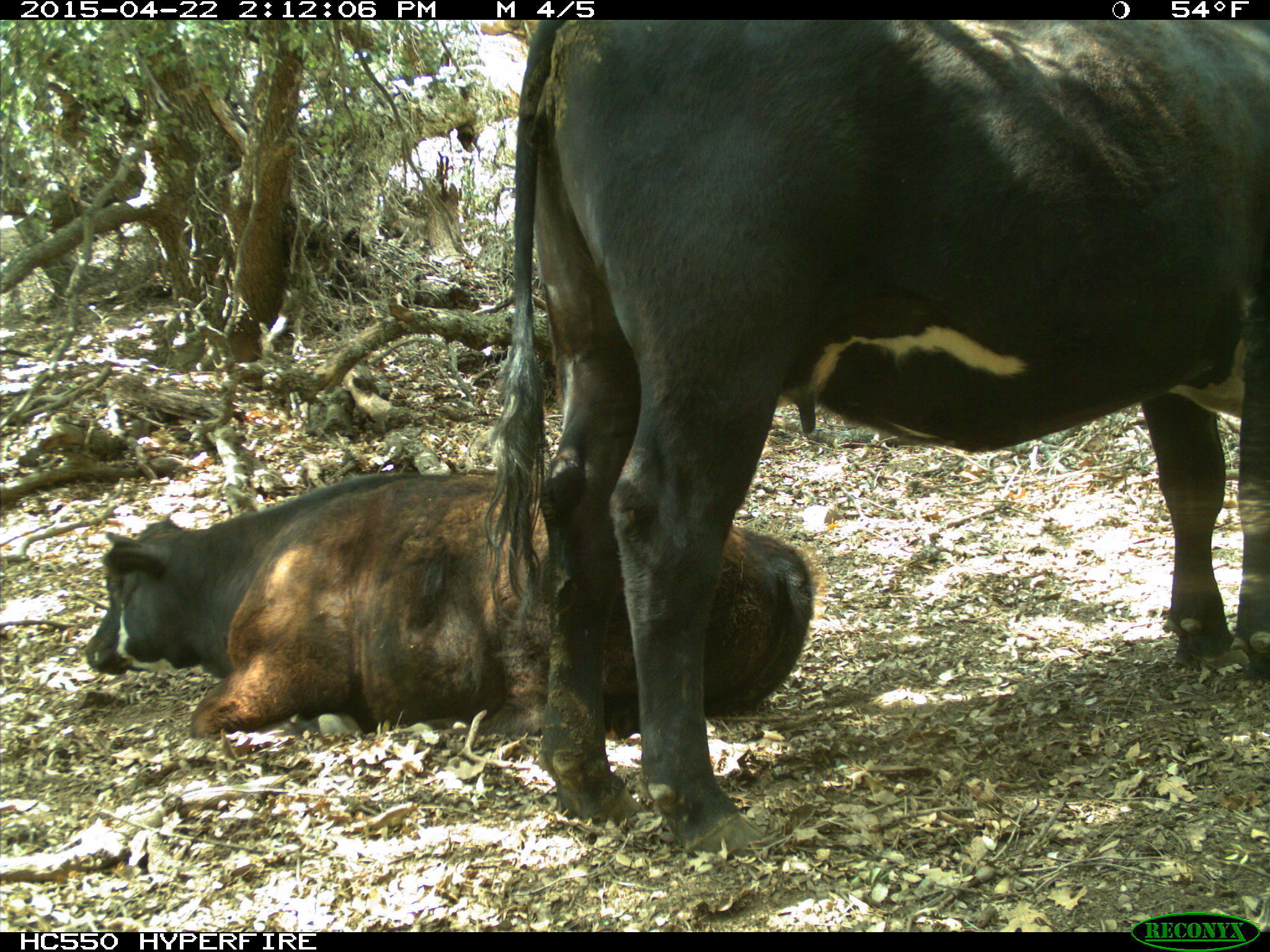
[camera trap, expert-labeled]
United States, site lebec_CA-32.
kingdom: Animalia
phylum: Chordata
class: Mammalia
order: Artiodactyla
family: Bovidae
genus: Bos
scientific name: Bos taurus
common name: domestic cow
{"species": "Bos taurus (domestic cow)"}